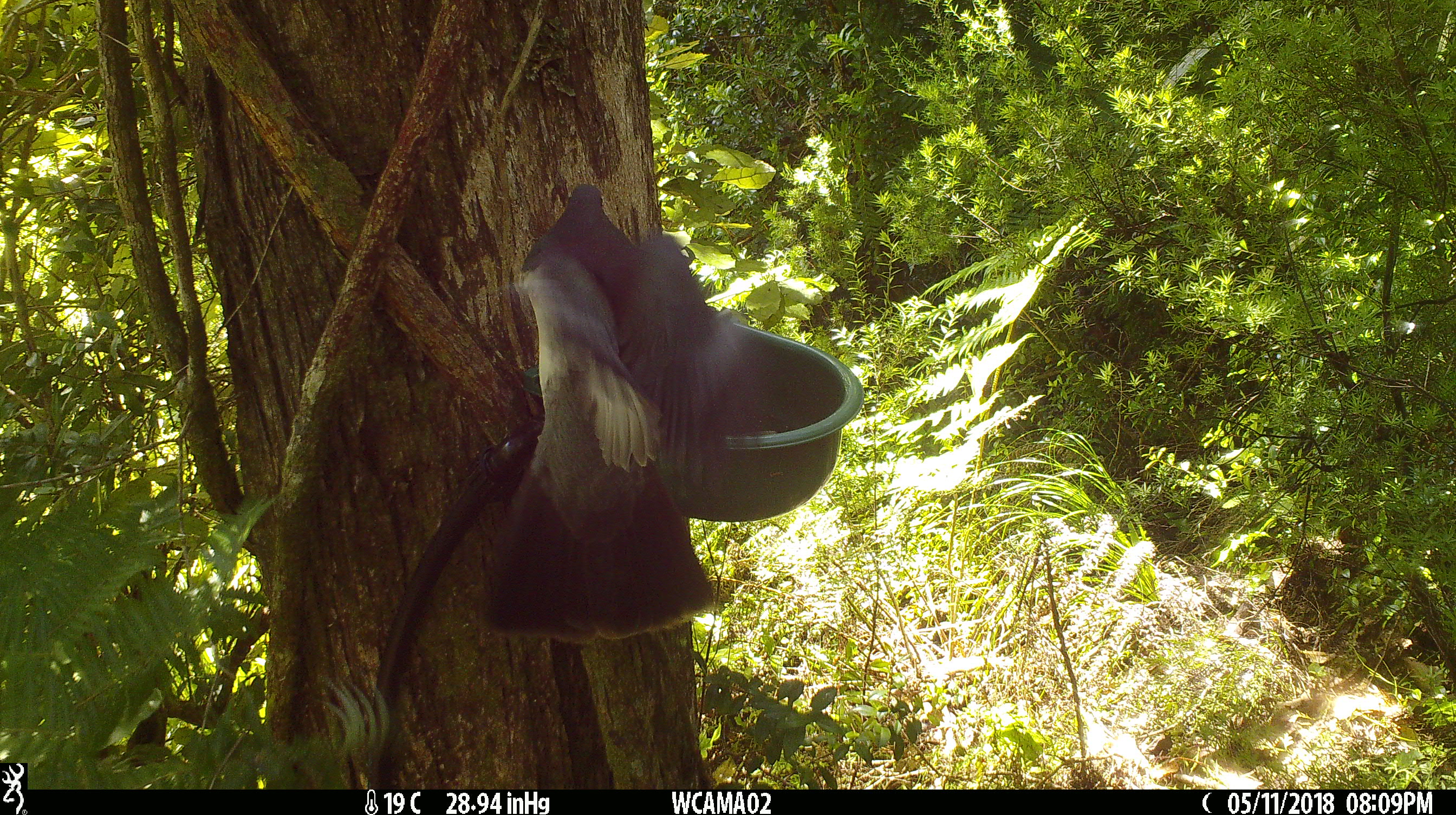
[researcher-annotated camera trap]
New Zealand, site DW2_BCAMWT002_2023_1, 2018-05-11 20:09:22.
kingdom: Animalia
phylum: Chordata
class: Aves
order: Columbiformes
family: Columbidae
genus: Hemiphaga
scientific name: Hemiphaga novaeseelandiae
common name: new zealand pigeon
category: kereru